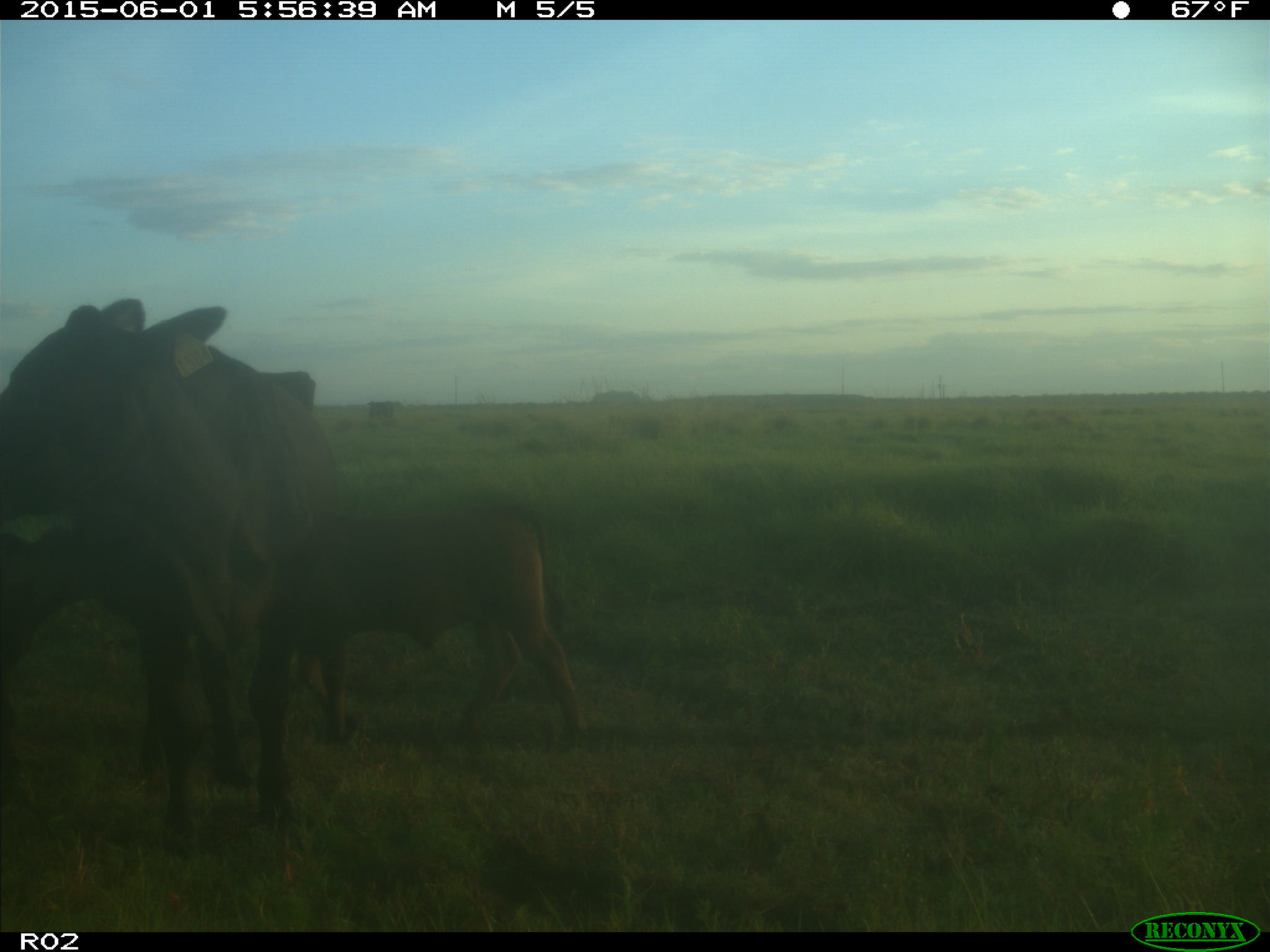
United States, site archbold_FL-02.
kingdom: Animalia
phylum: Chordata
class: Mammalia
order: Artiodactyla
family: Bovidae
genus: Bos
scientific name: Bos taurus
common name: domestic cow